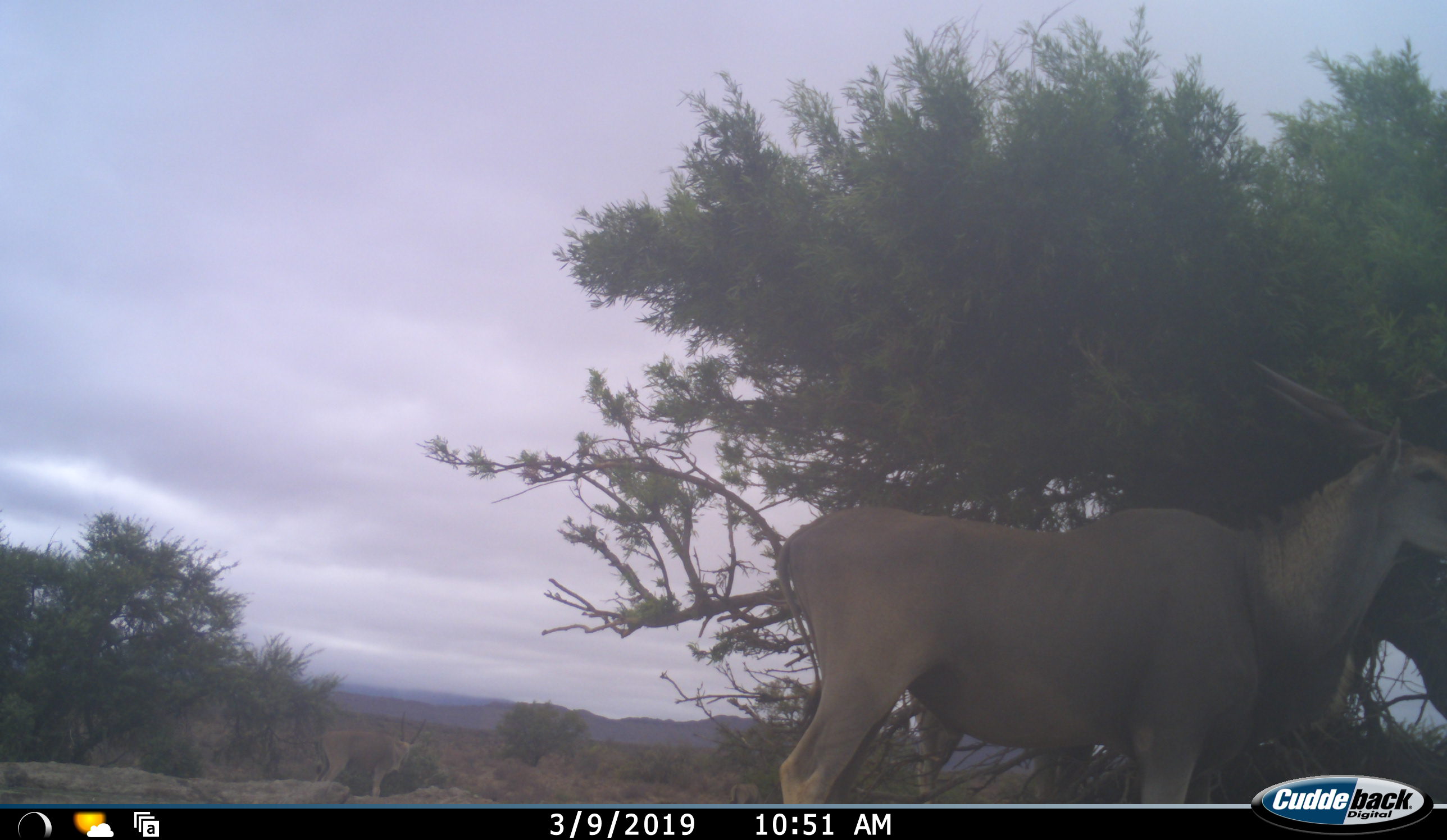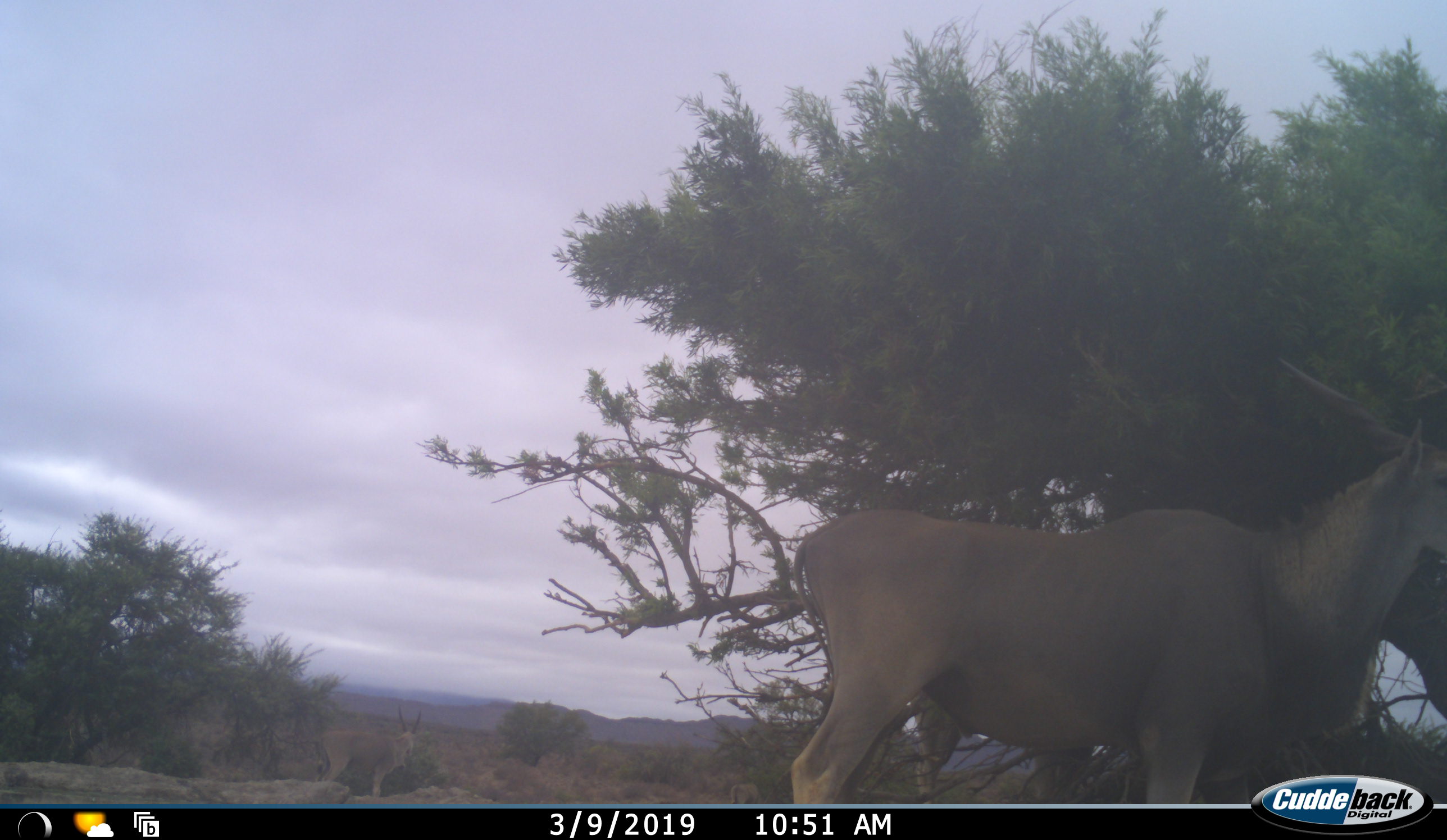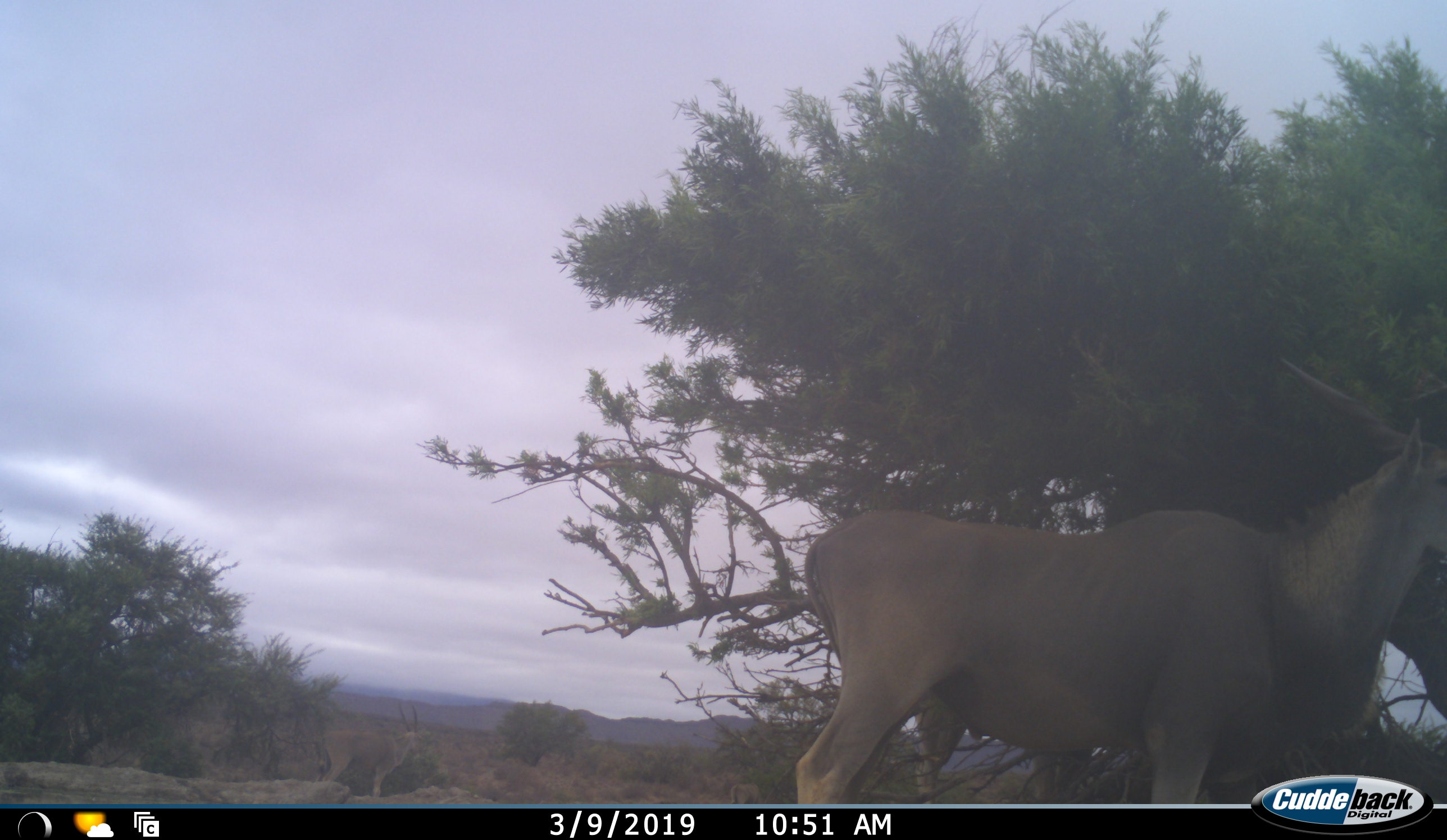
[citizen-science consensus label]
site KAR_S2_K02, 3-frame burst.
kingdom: Animalia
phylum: Chordata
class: Mammalia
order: Artiodactyla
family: Bovidae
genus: Tragelaphus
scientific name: Tragelaphus oryx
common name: eland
Eland (Tragelaphus oryx), count 3. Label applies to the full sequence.